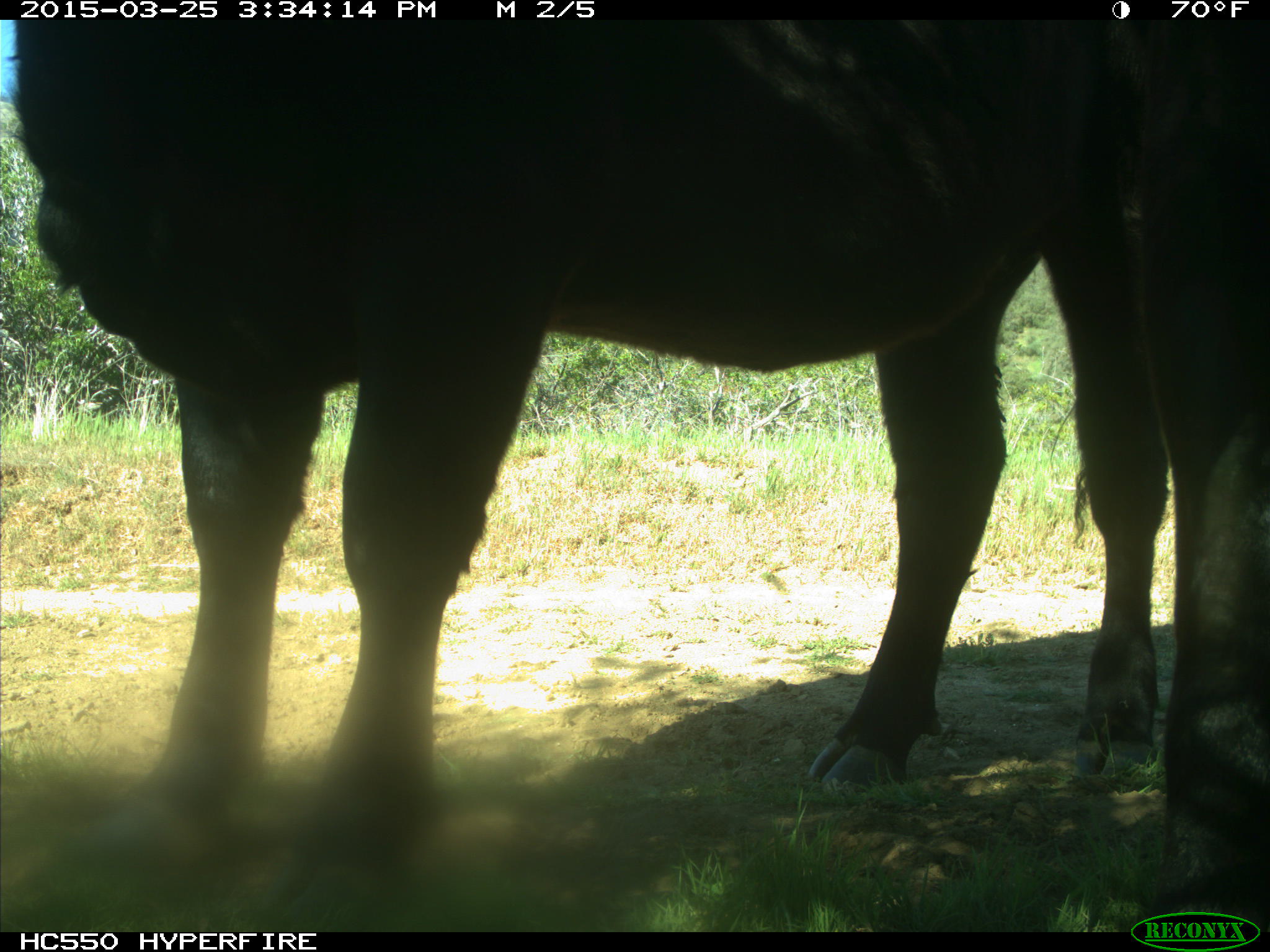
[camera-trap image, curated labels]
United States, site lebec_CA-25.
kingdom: Animalia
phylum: Chordata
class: Mammalia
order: Artiodactyla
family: Bovidae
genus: Bos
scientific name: Bos taurus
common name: domestic cow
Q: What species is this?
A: Bos taurus (domestic cow).